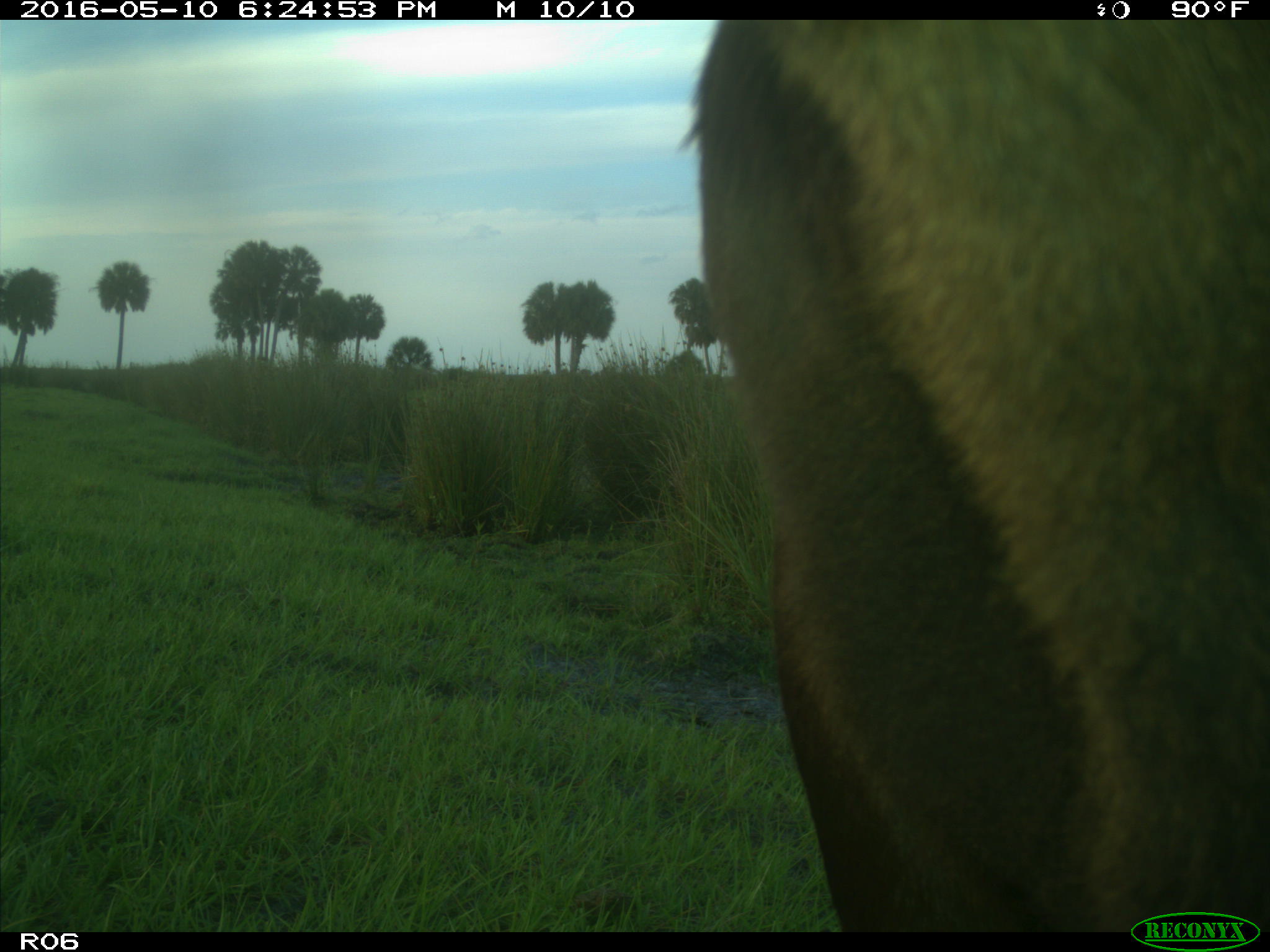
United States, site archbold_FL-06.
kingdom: Animalia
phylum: Chordata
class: Mammalia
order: Artiodactyla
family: Bovidae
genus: Bos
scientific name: Bos taurus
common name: domestic cow